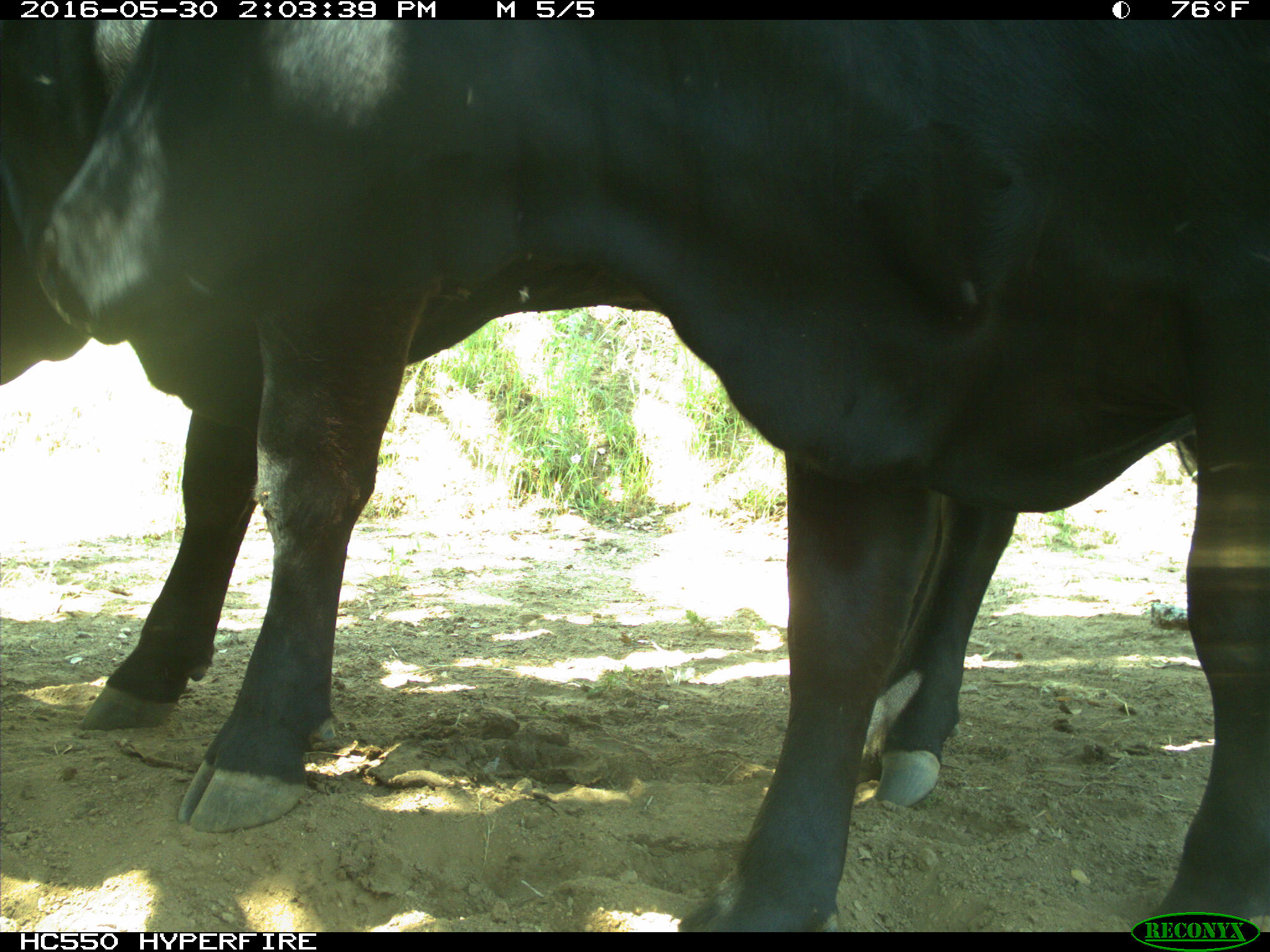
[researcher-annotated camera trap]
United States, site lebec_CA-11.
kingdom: Animalia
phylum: Chordata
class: Mammalia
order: Artiodactyla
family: Bovidae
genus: Bos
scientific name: Bos taurus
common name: domestic cow